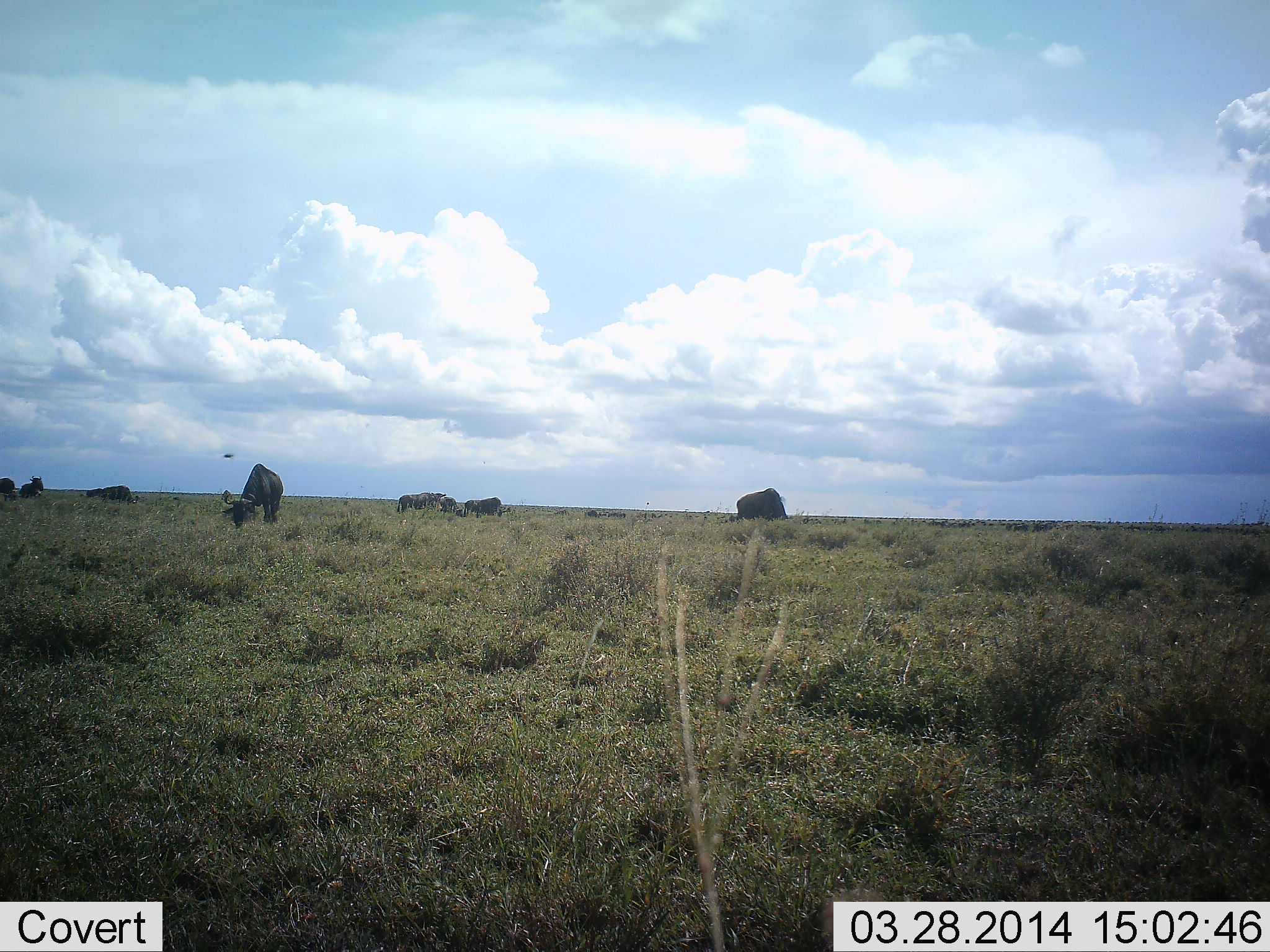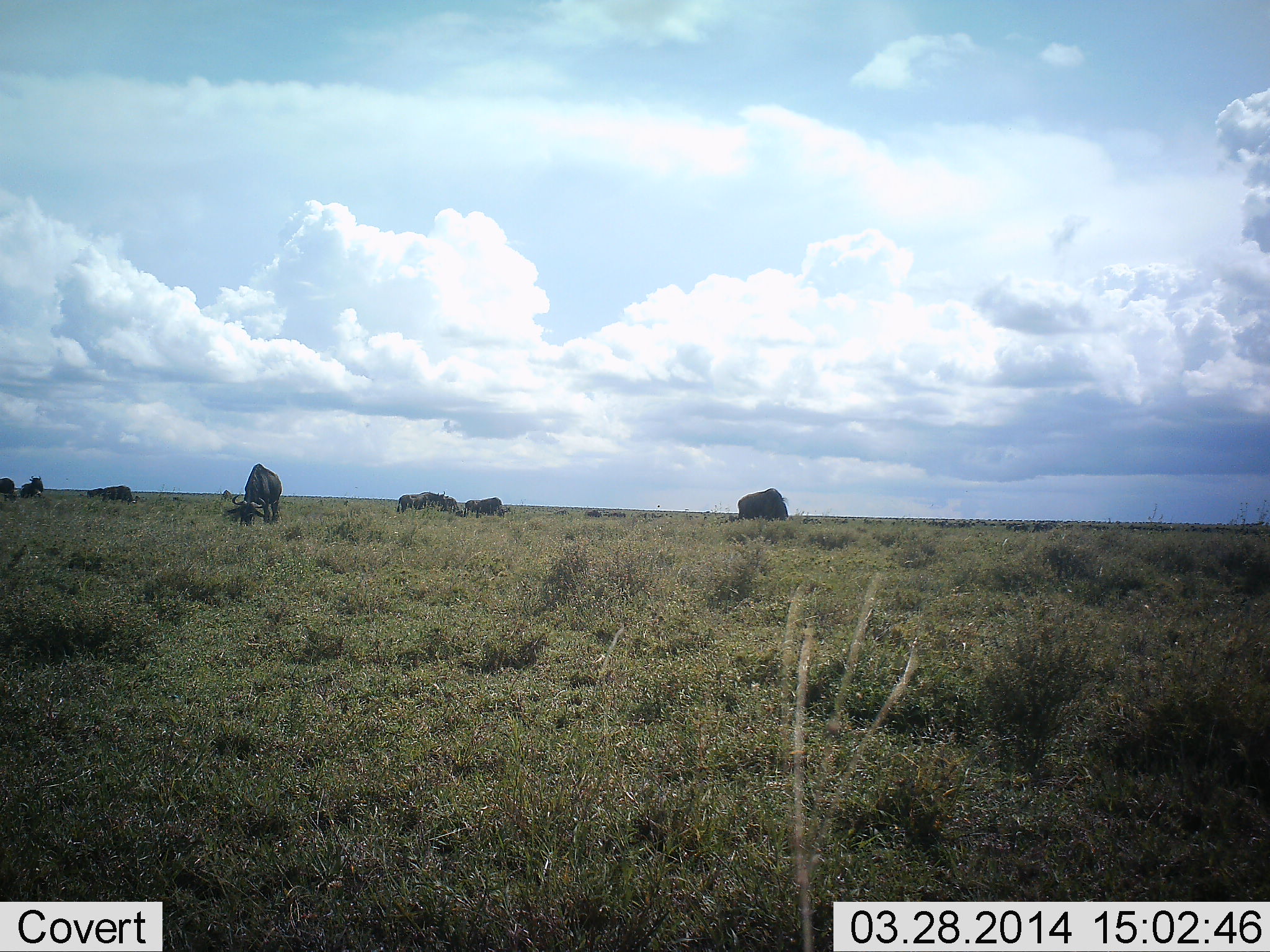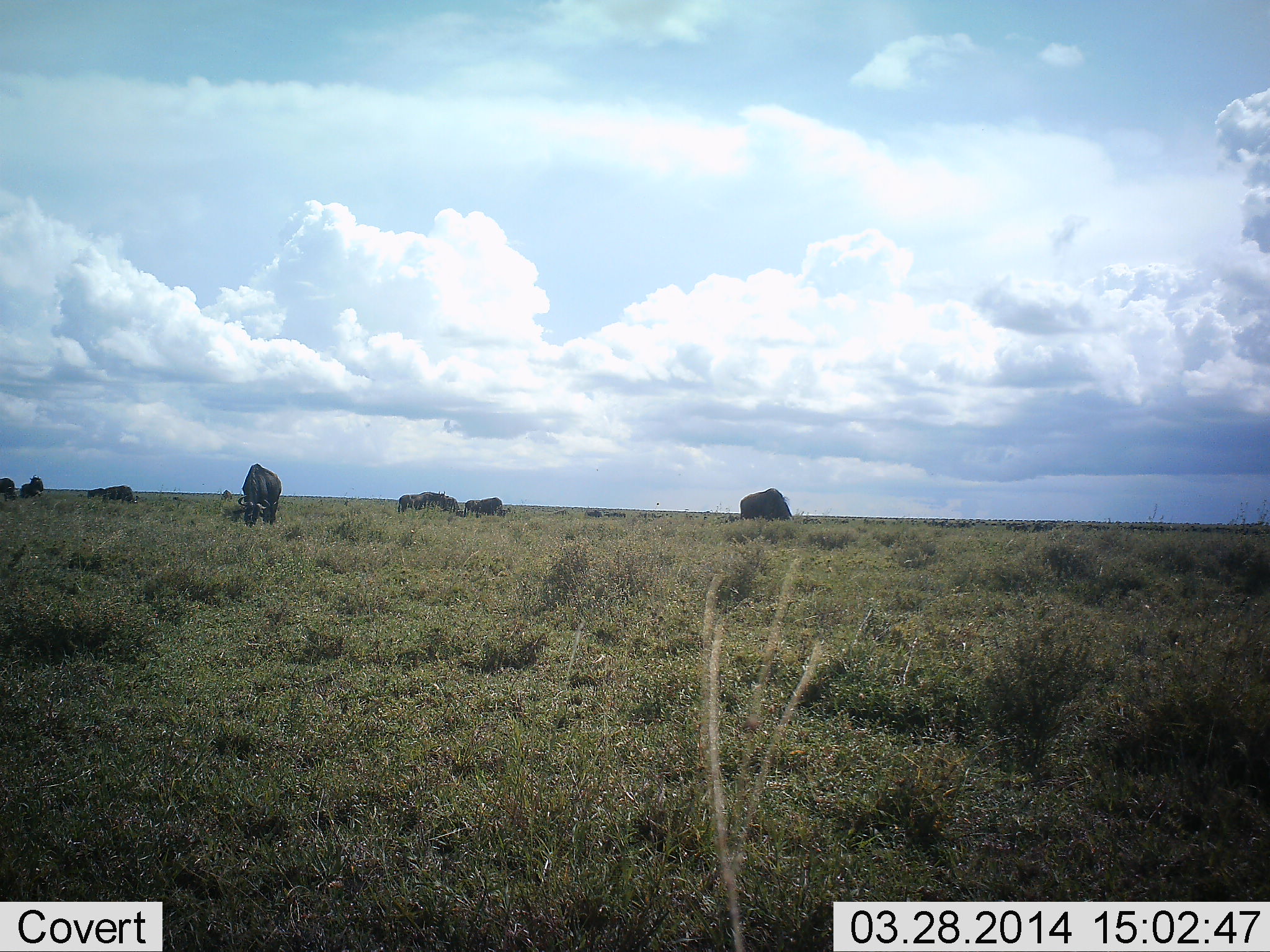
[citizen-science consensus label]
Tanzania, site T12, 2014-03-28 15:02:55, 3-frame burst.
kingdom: Animalia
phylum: Chordata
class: Mammalia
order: Artiodactyla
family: Bovidae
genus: Connochaetes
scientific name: Connochaetes taurinus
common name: blue wildebeest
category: wildebeest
Wildebeest (blue wildebeest) (Connochaetes taurinus), count 7. Behavior (volunteer vote fractions): standing 36%, resting 14%, moving 12%, interacting 0%. Young present (vote fraction): 0%. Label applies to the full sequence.